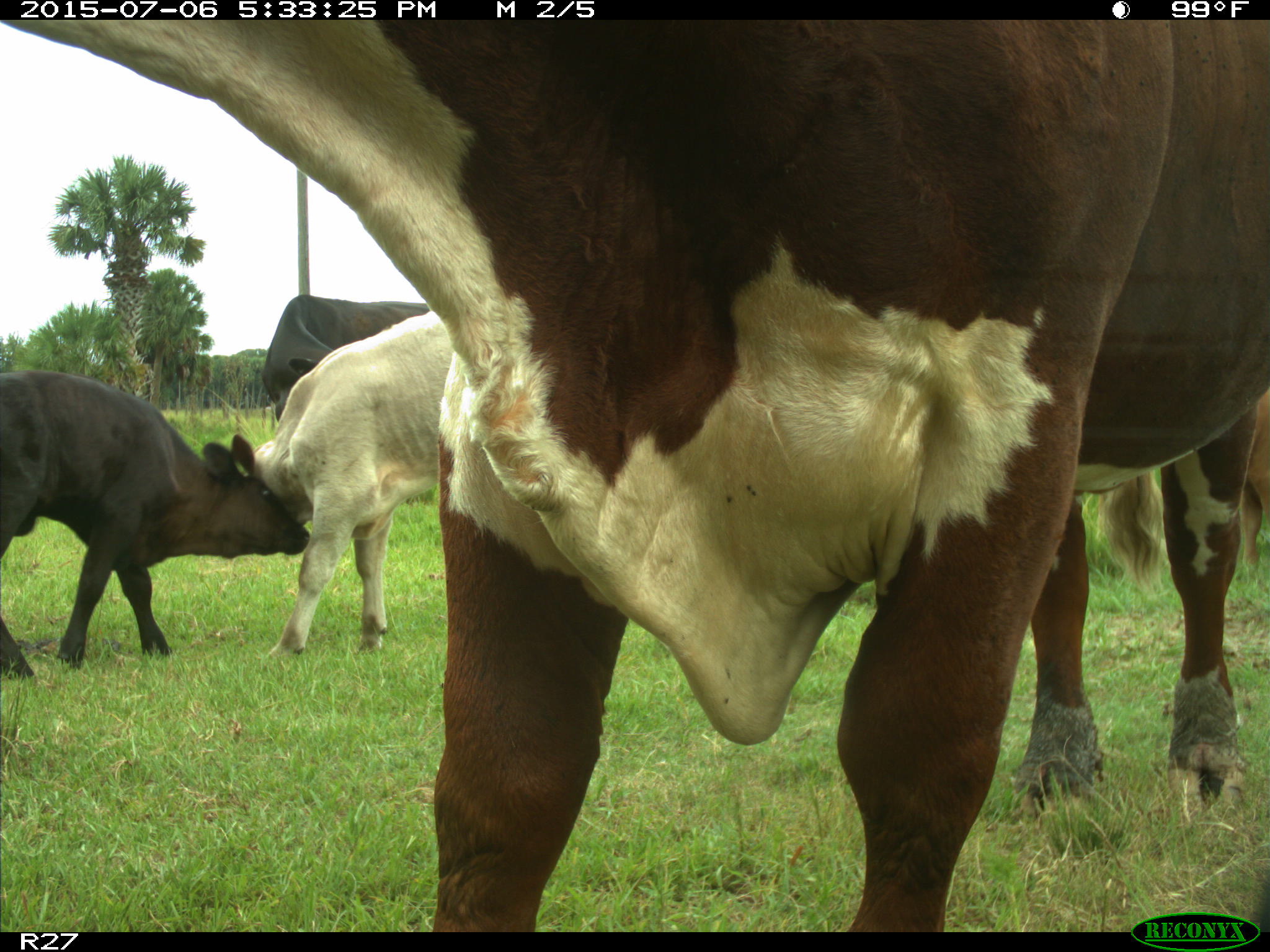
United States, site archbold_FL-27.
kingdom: Animalia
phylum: Chordata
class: Mammalia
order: Artiodactyla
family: Bovidae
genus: Bos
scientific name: Bos taurus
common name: domestic cow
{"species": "Bos taurus (domestic cow)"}